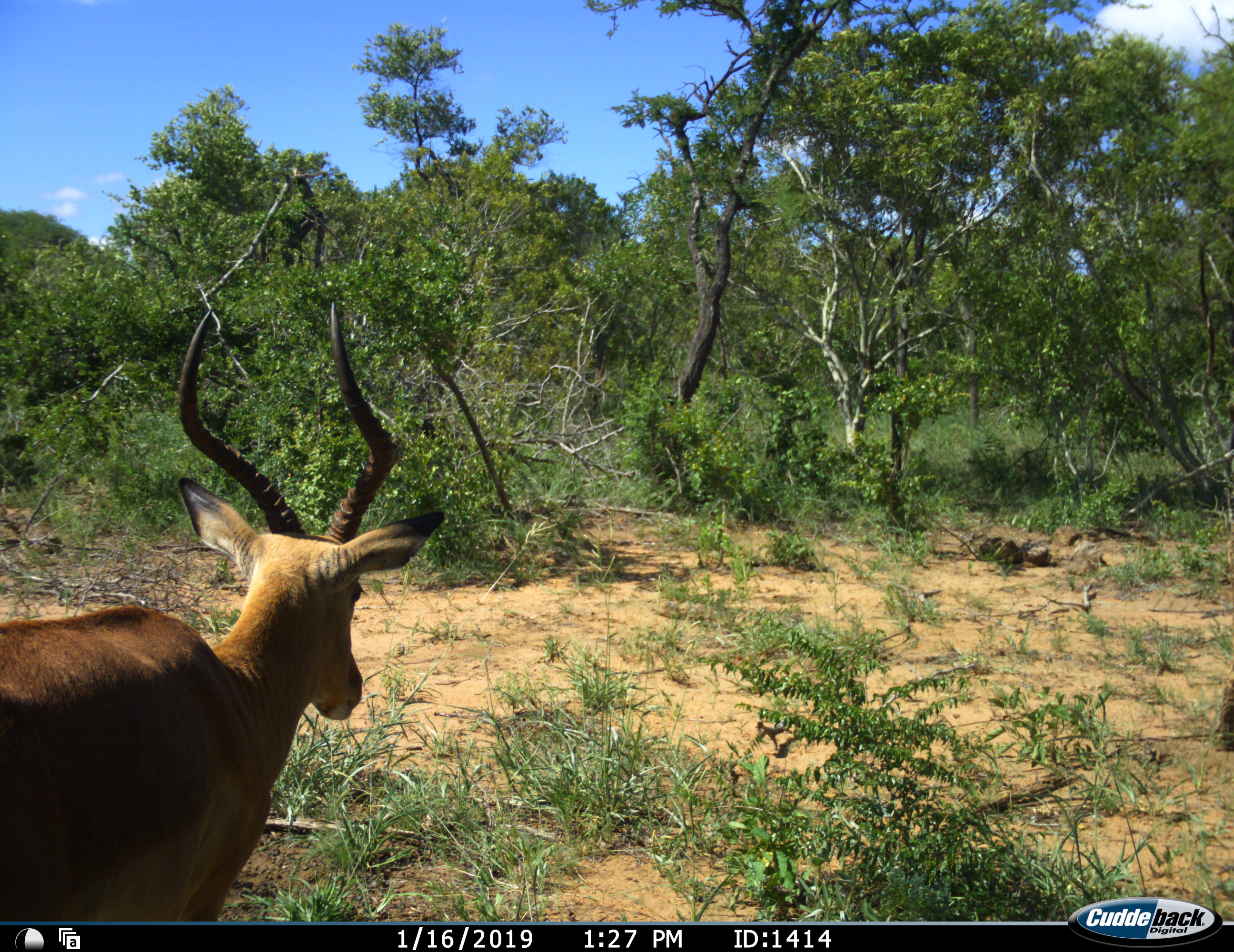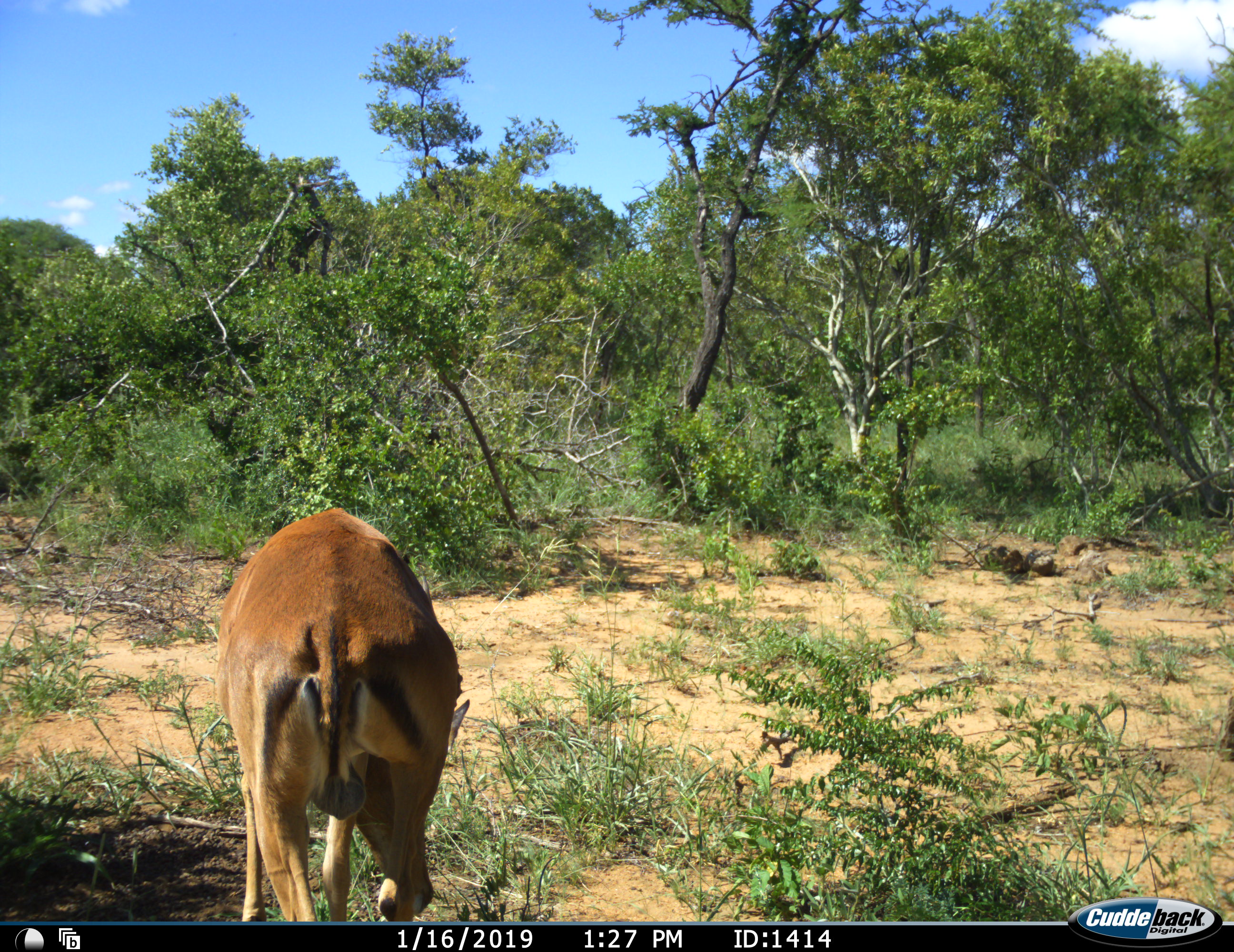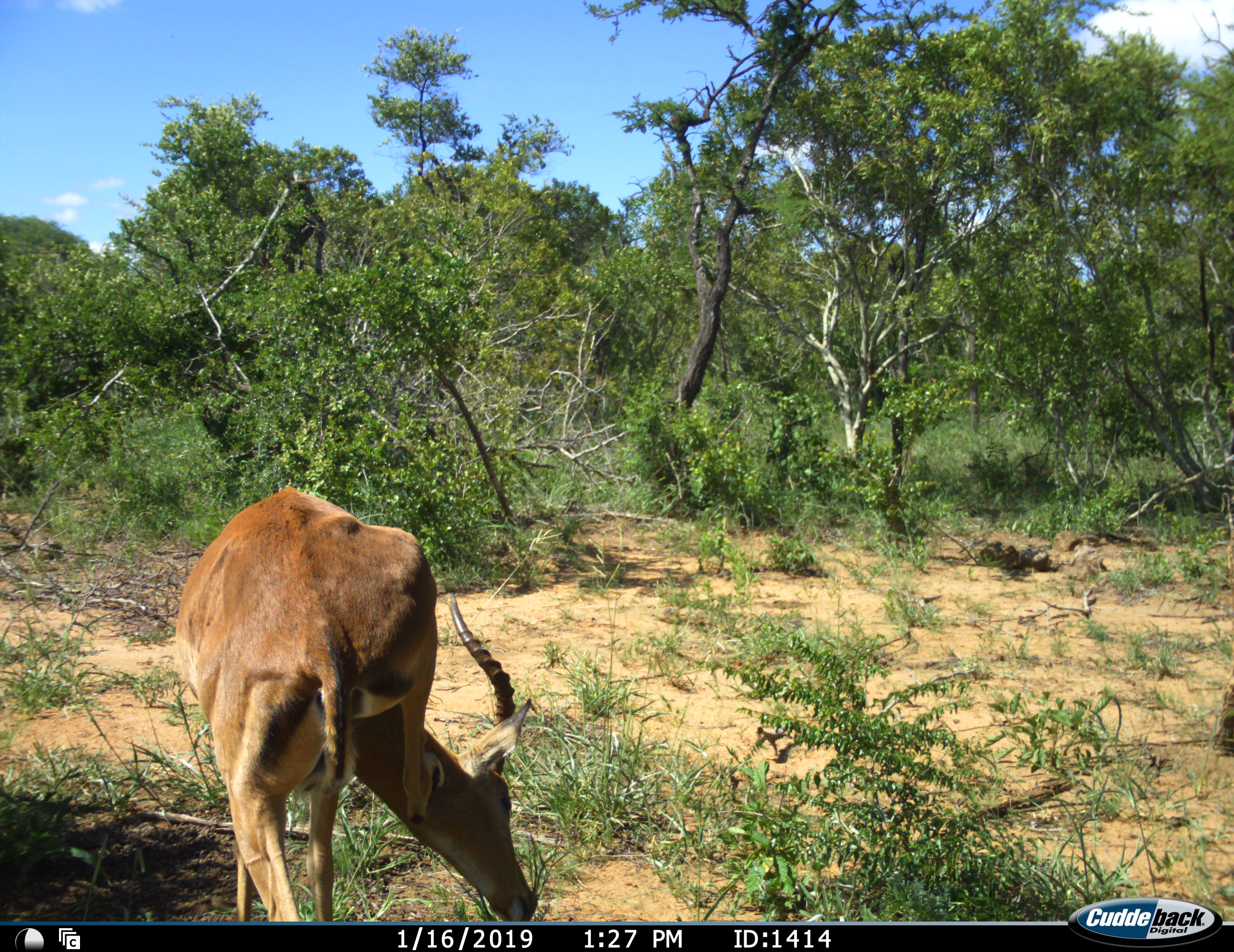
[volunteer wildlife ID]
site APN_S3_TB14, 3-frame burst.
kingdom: Animalia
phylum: Chordata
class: Mammalia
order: Artiodactyla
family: Bovidae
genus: Aepyceros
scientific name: Aepyceros melampus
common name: impala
Impala (Aepyceros melampus), count 1. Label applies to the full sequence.